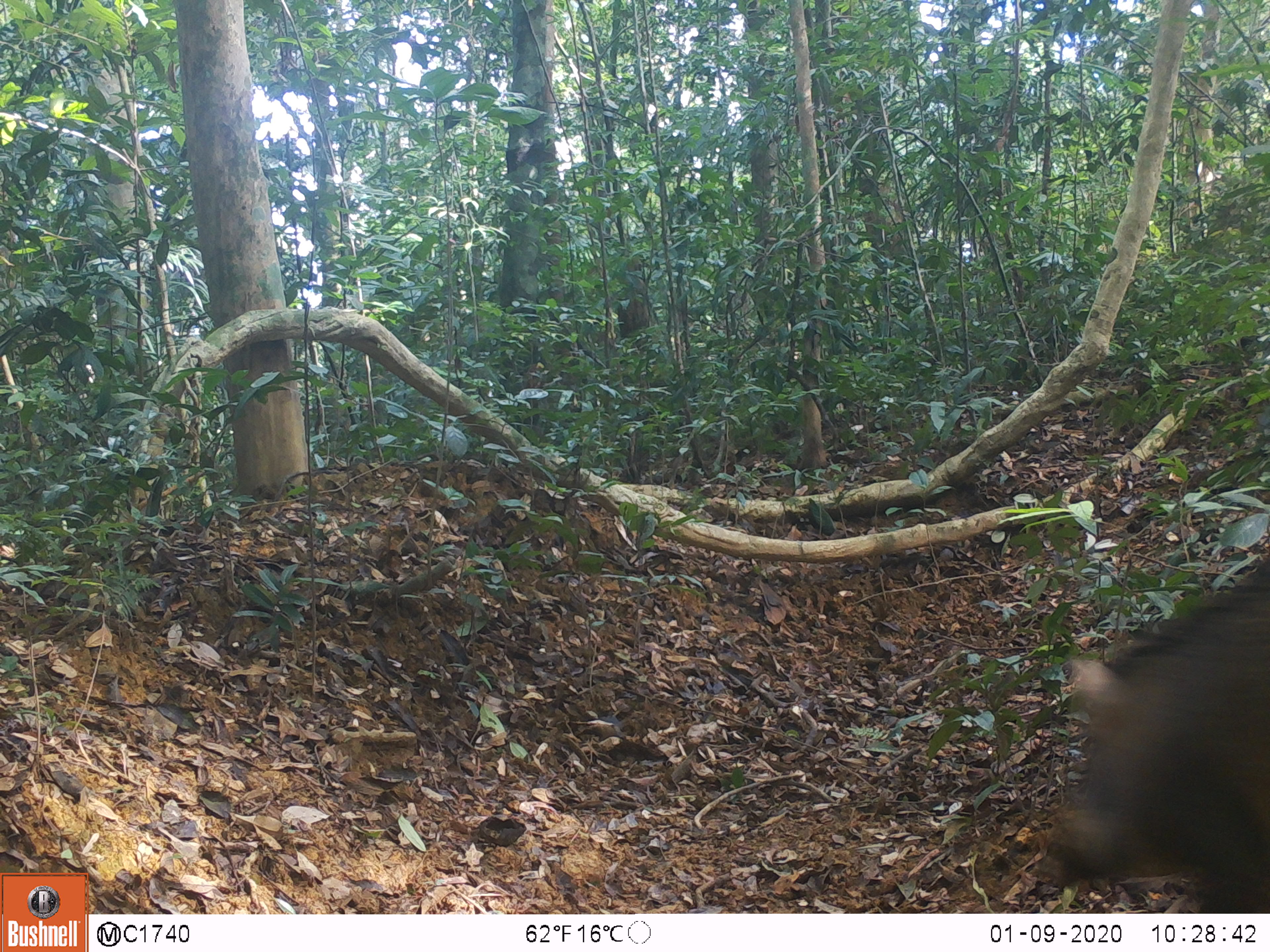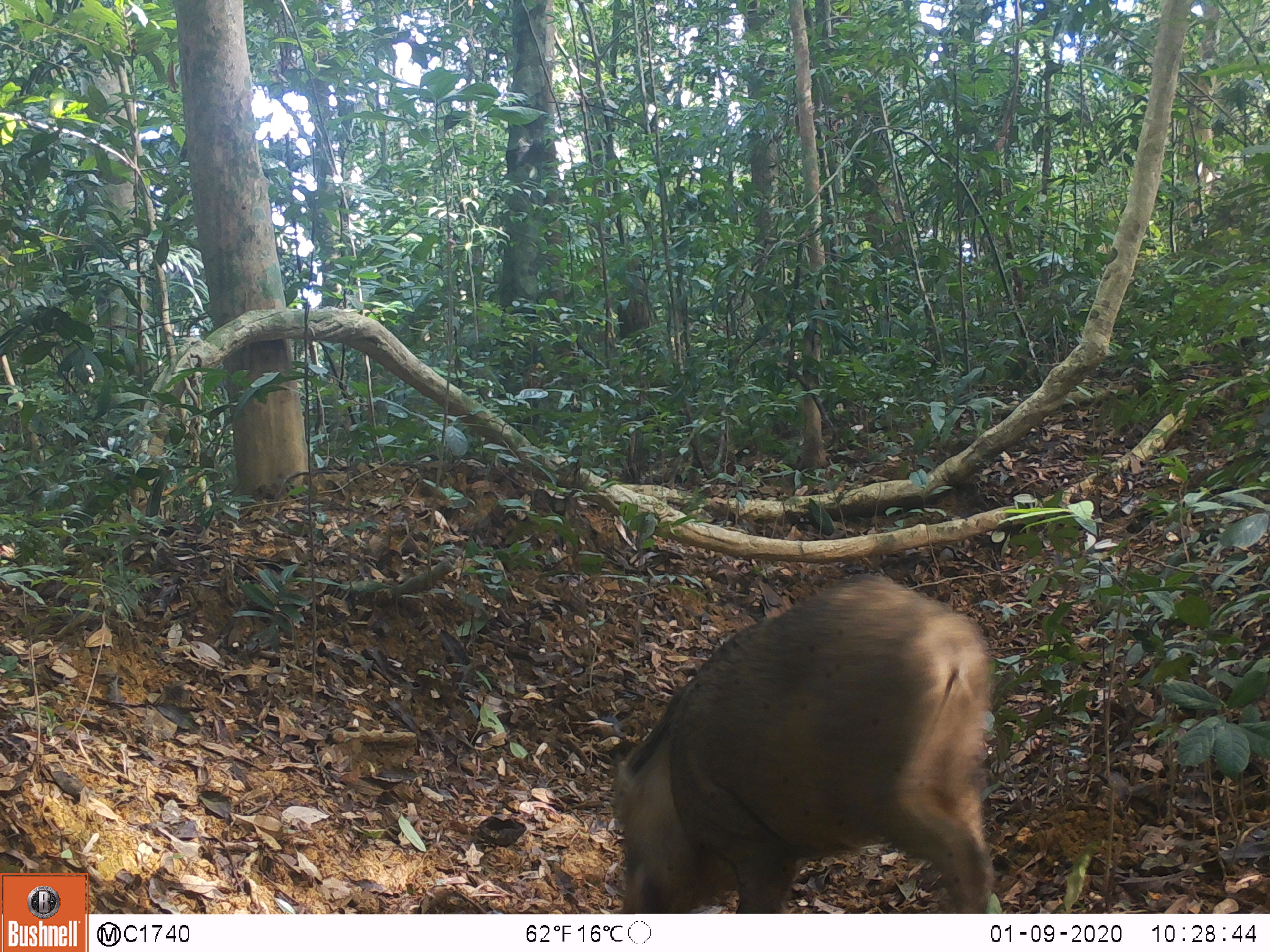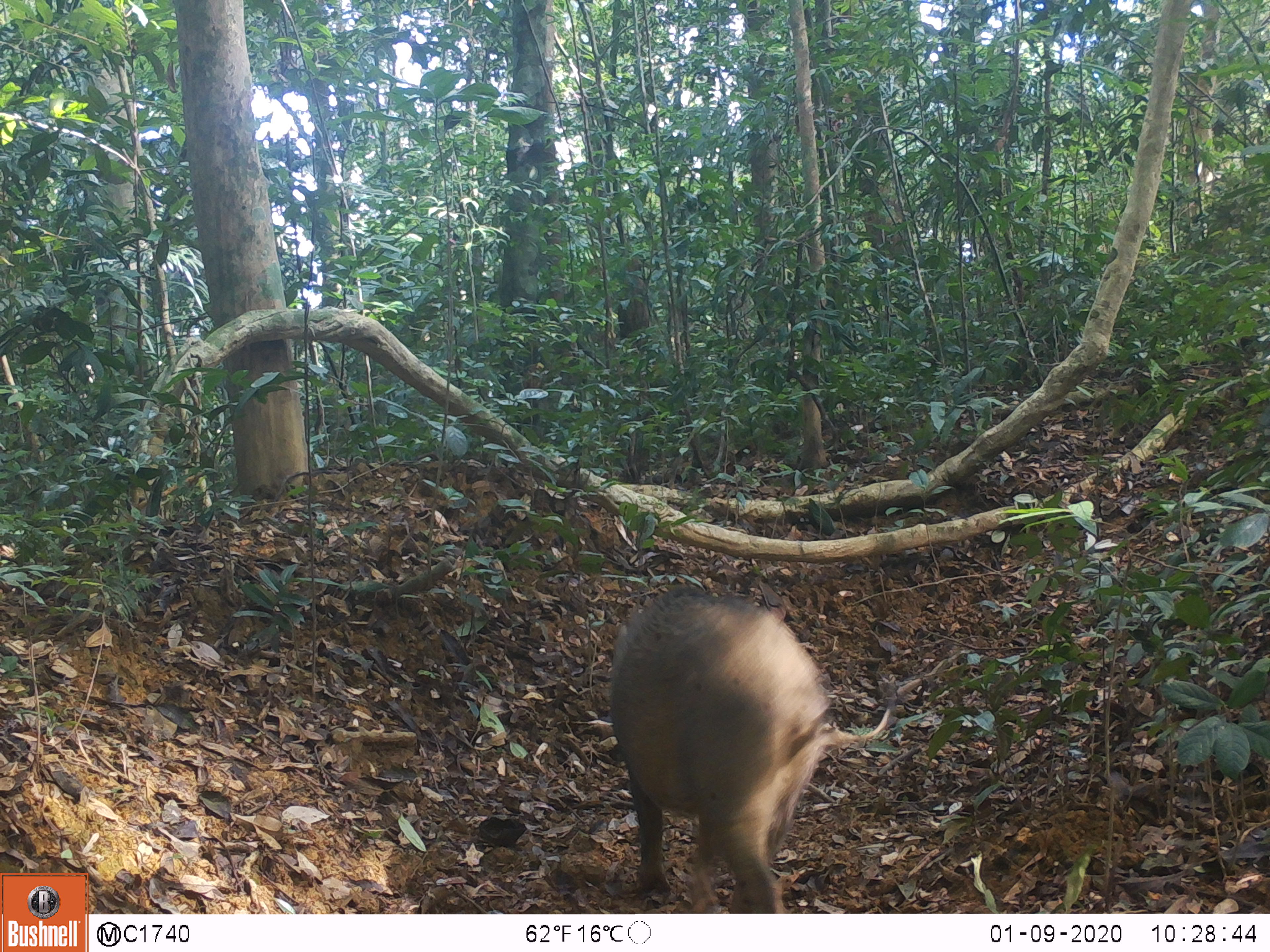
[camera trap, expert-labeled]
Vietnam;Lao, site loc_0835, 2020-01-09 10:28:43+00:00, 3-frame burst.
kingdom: Animalia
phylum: Chordata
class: Mammalia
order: Artiodactyla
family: Suidae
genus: Sus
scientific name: Sus scrofa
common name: eurasian wild pig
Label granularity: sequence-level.